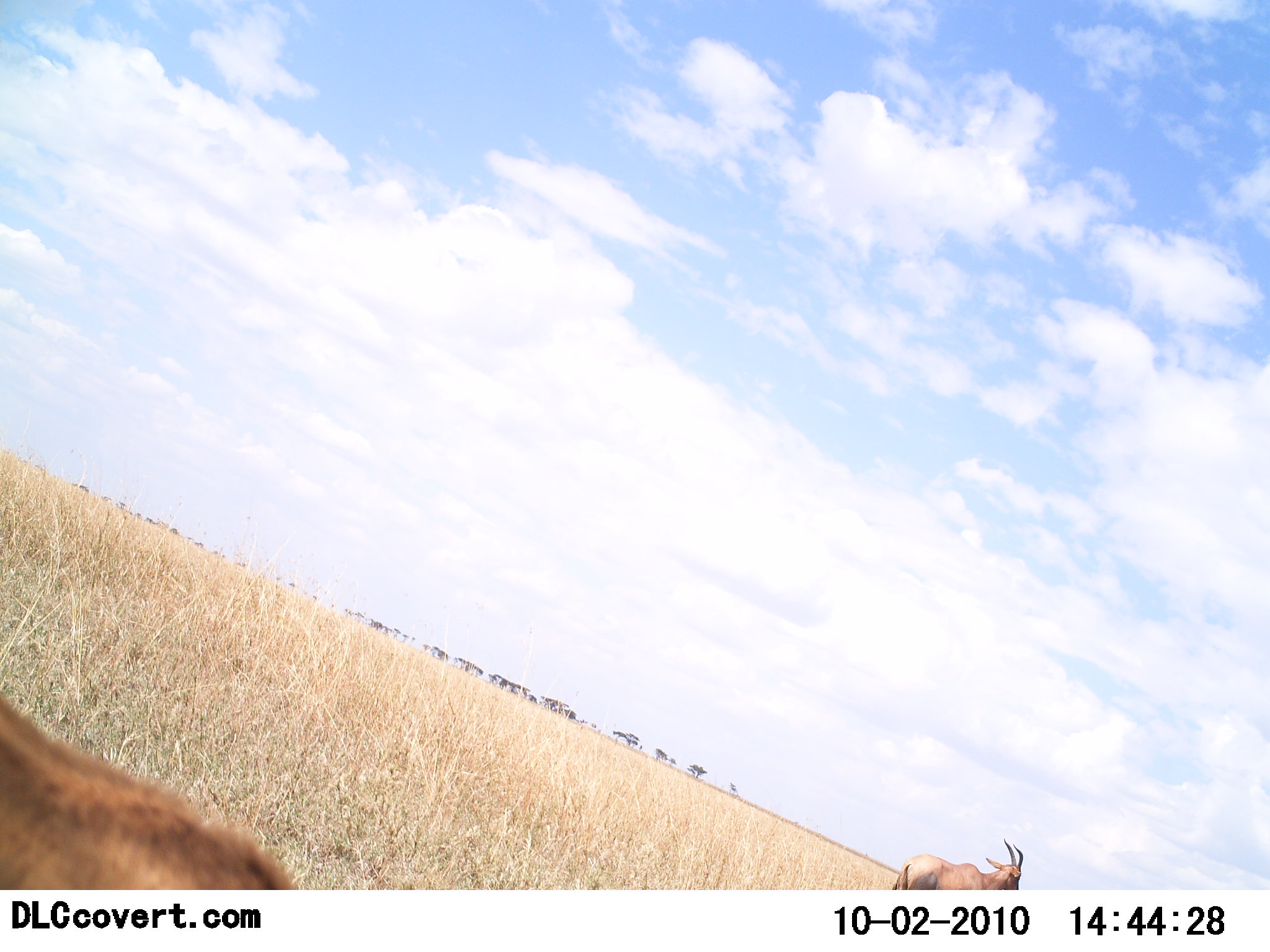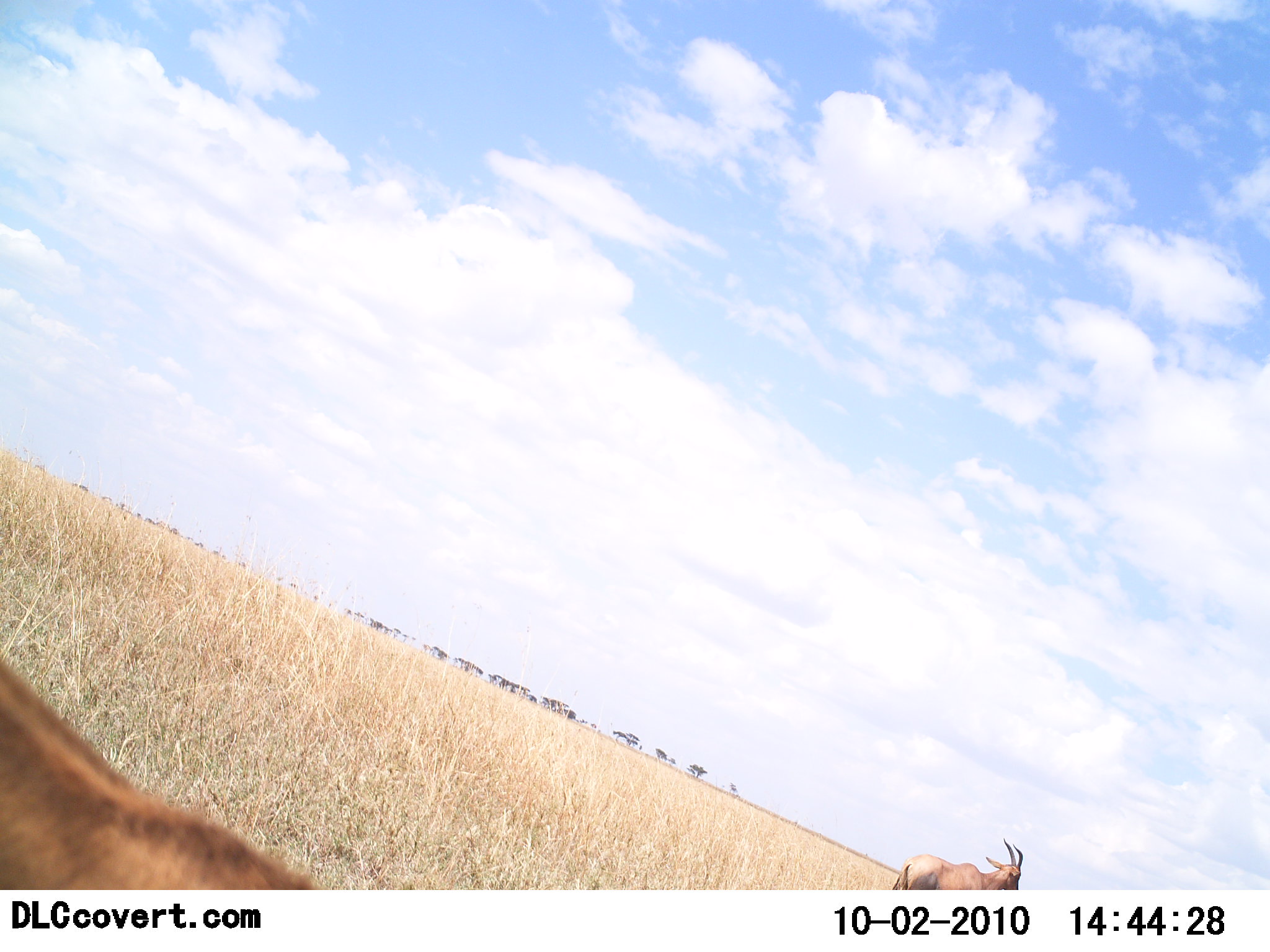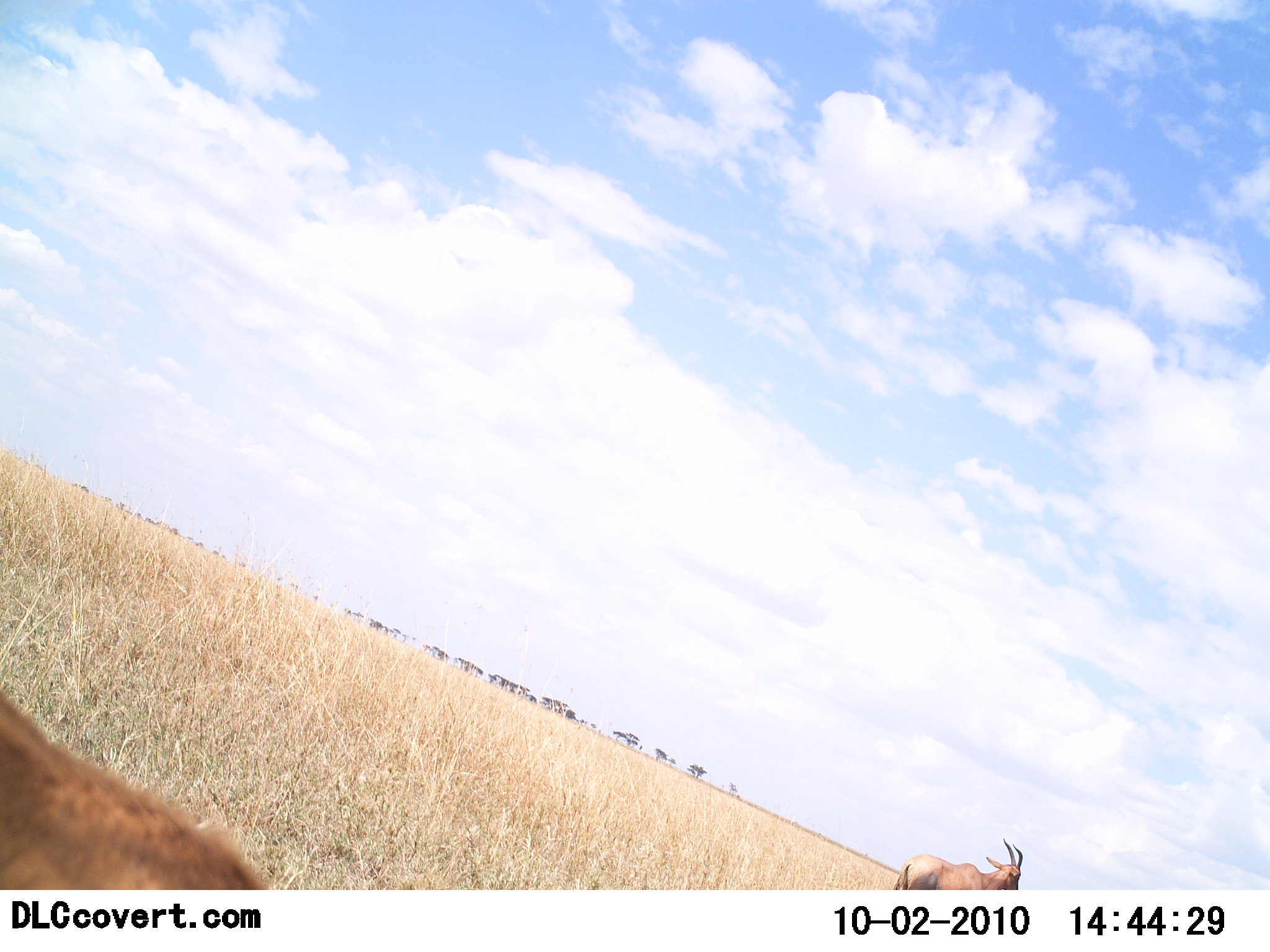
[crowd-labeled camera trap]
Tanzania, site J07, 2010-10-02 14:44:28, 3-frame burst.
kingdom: Animalia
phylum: Chordata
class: Mammalia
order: Artiodactyla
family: Bovidae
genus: Damaliscus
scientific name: Damaliscus lunatus jimela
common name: topi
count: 2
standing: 90%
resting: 0%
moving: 0%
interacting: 10%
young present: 0%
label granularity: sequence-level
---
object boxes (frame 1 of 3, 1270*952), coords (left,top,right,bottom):
animal: (0,691,293,889); (890,838,1024,889)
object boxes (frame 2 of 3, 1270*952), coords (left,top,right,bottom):
animal: (0,652,327,889); (891,838,1023,890)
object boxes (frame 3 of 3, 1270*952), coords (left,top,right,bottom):
animal: (0,690,263,888); (894,838,1023,890)